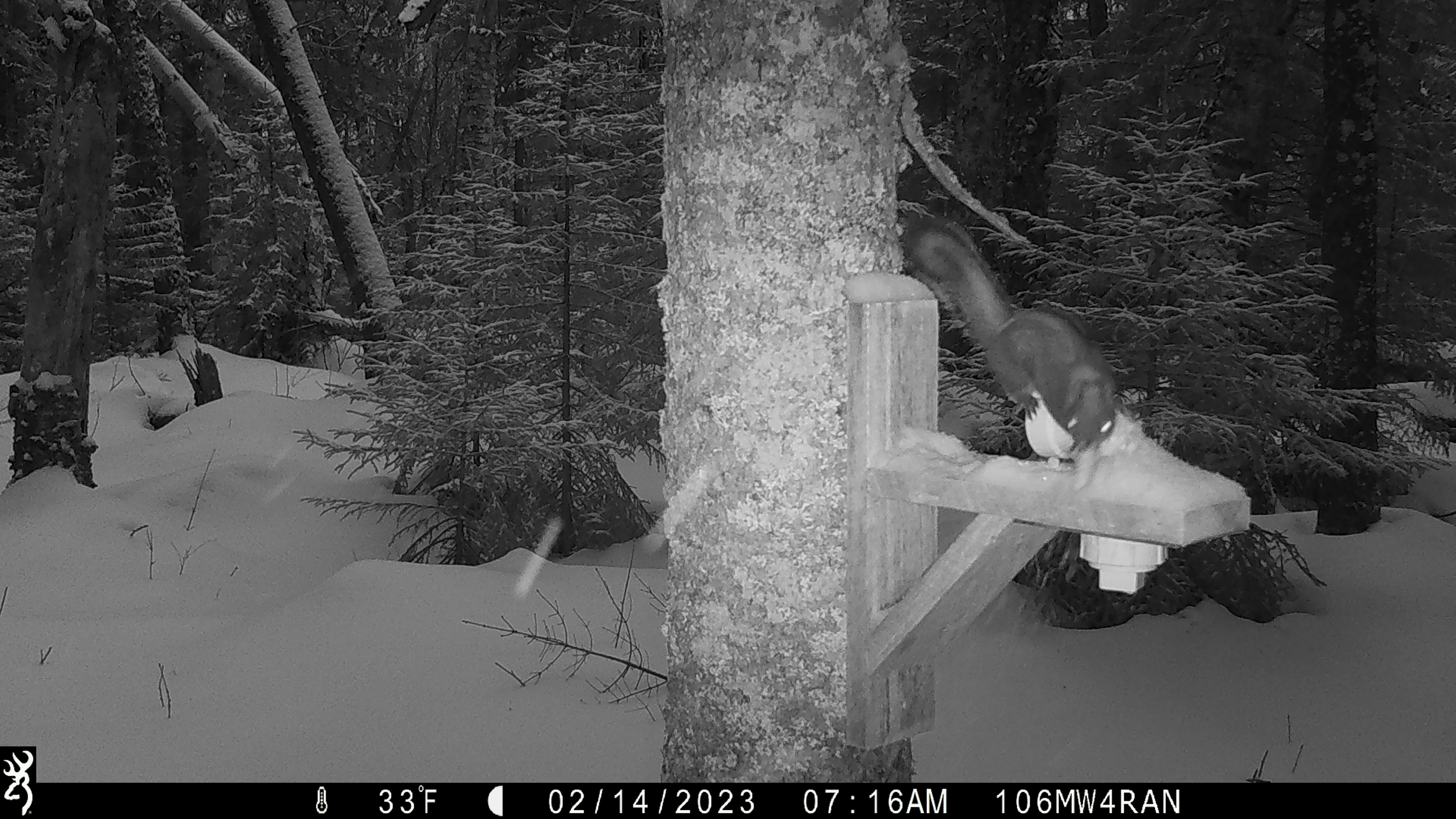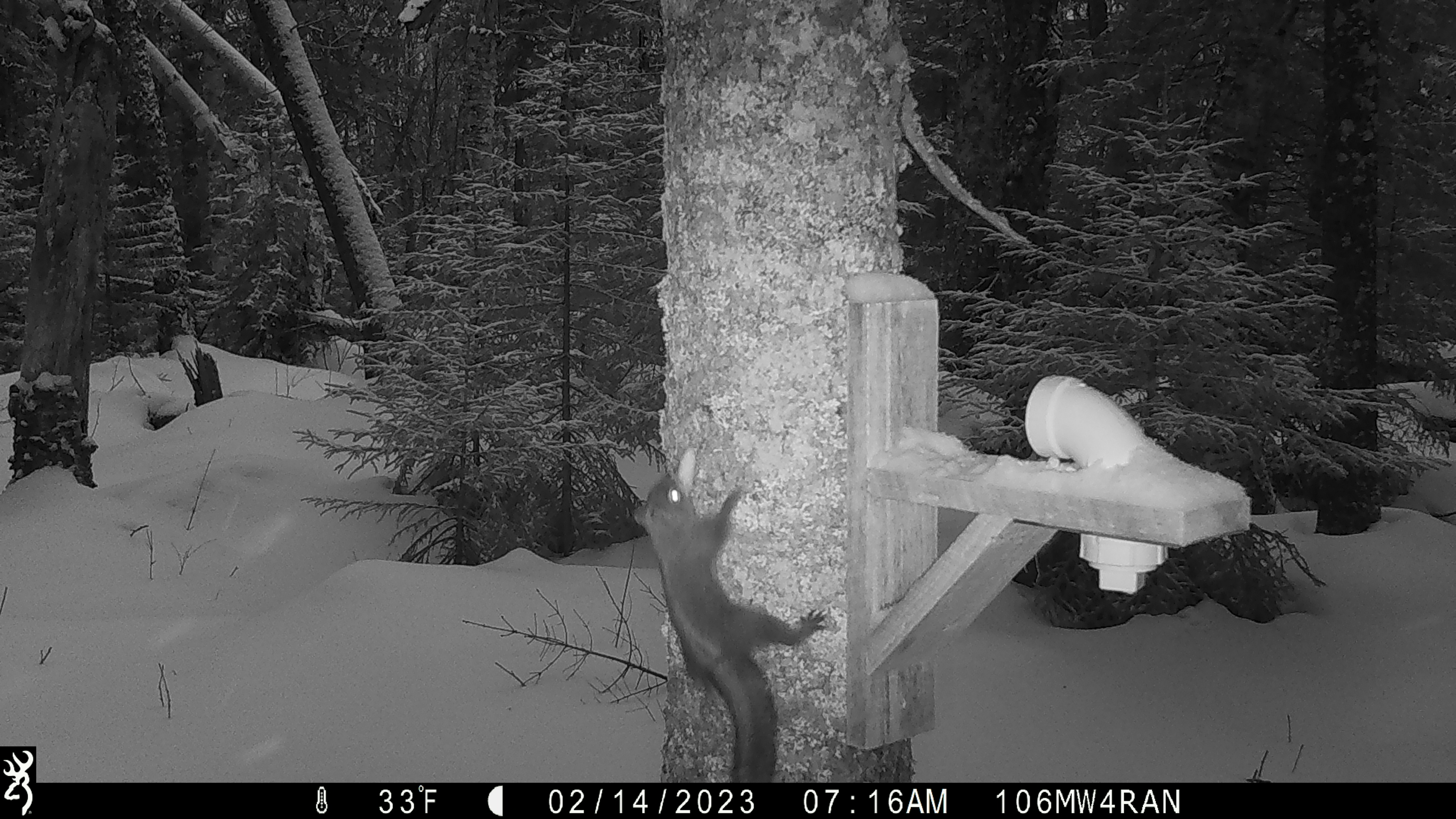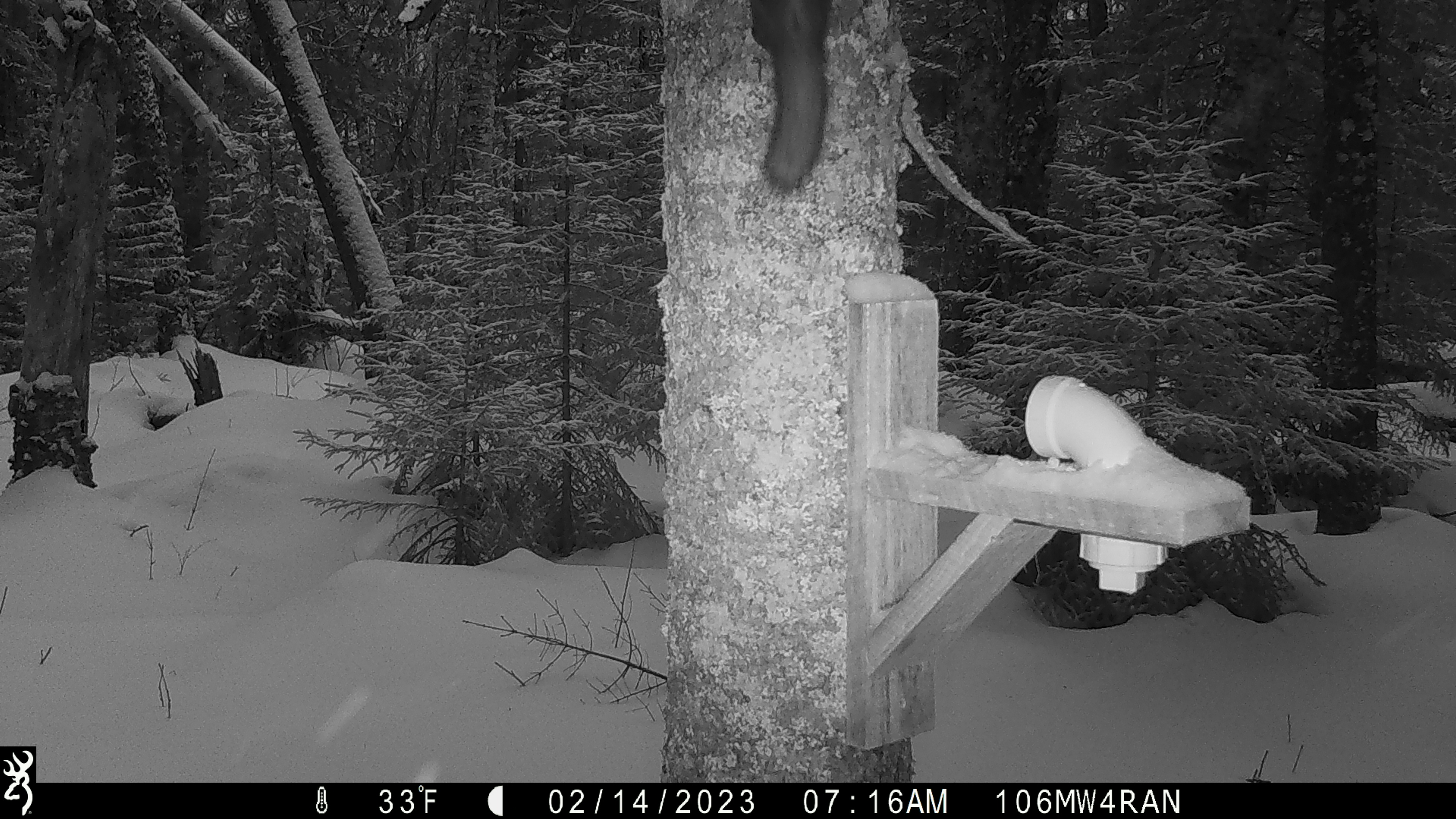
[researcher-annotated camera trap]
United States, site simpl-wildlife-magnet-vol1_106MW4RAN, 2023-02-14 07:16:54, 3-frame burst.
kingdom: Animalia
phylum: Chordata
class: Mammalia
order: Rodentia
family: Sciuridae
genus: Tamiasciurus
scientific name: Tamiasciurus hudsonicus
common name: red squirrel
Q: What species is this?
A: Red squirrel (Tamiasciurus hudsonicus).